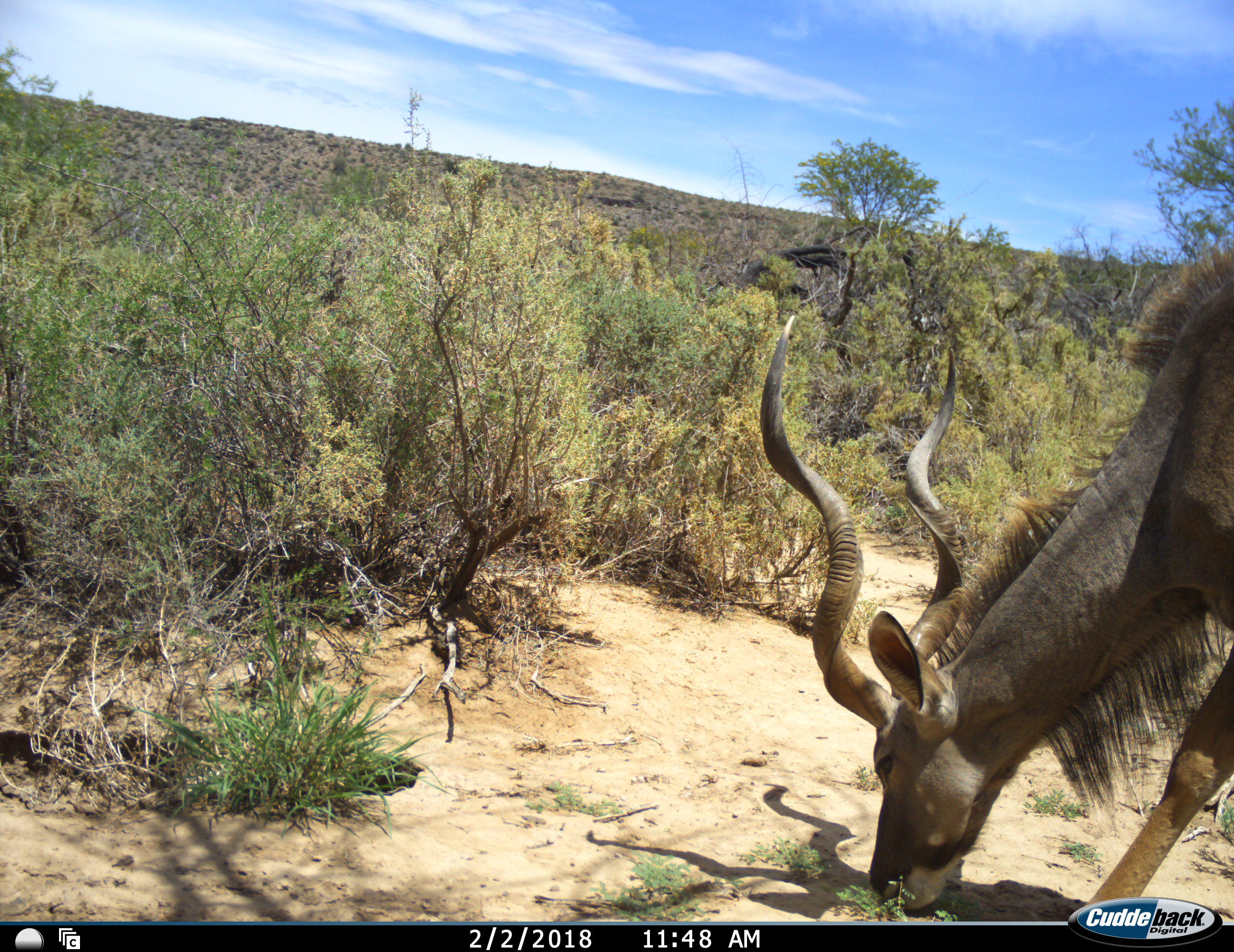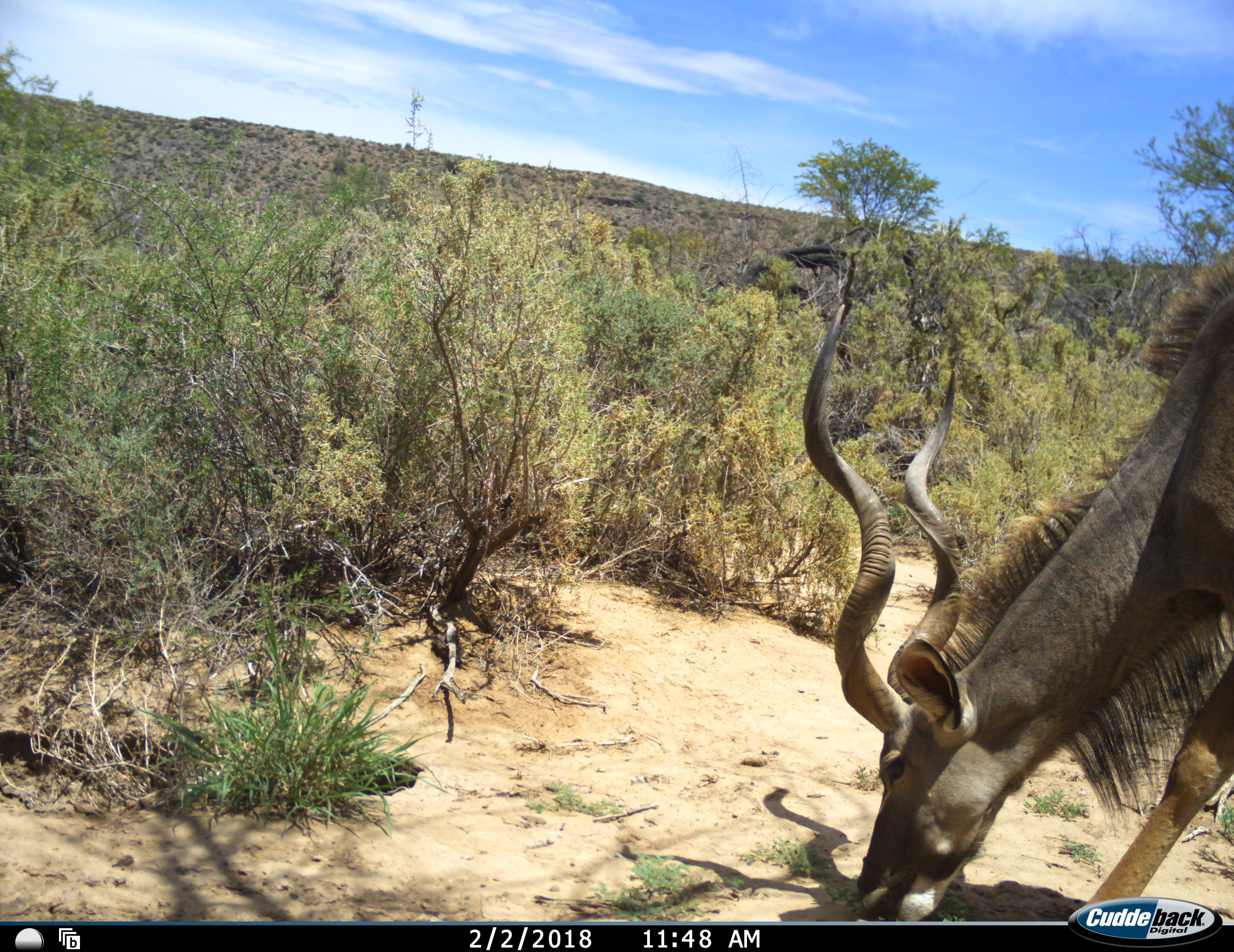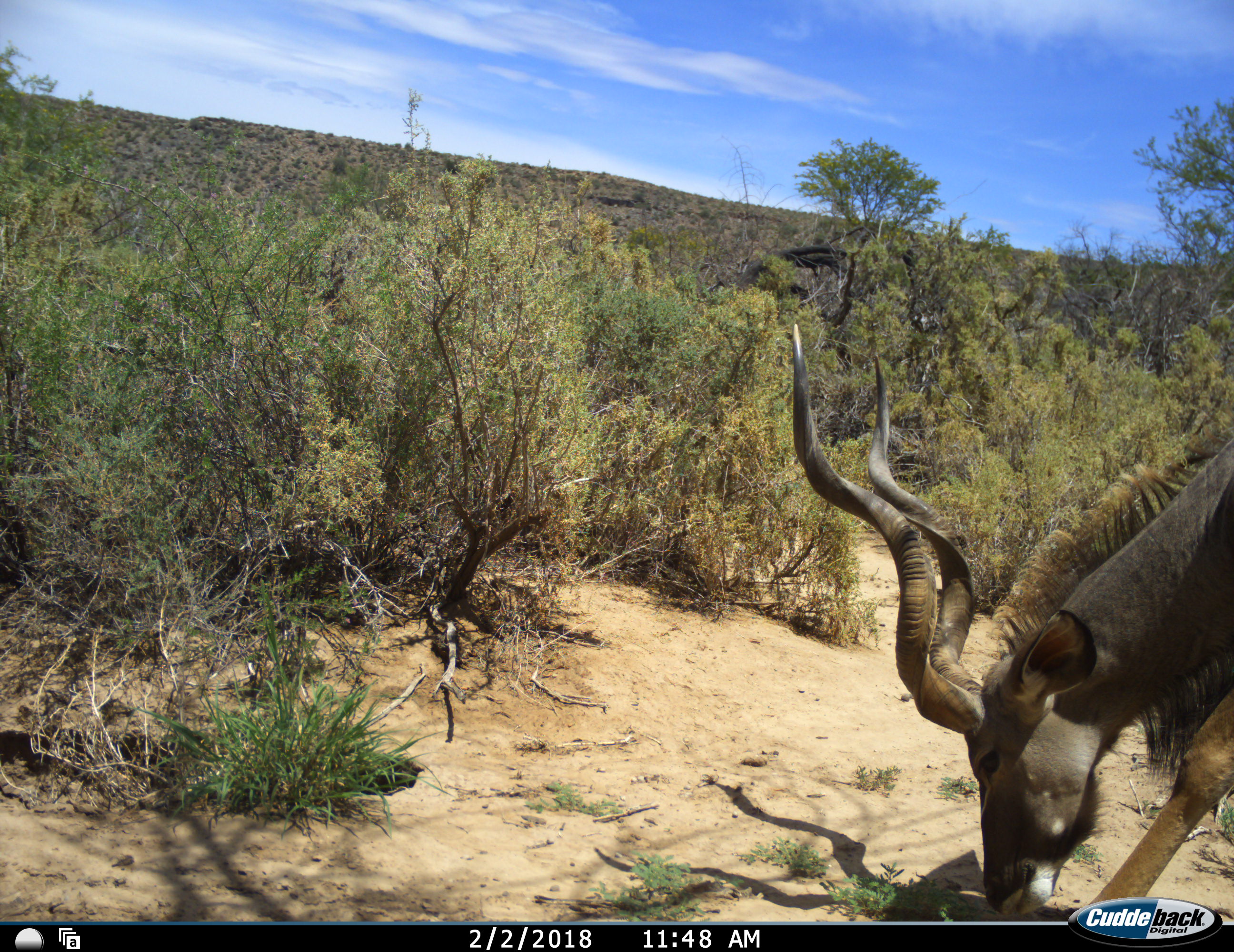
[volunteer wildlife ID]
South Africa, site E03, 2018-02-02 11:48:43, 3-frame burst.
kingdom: Animalia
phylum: Chordata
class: Mammalia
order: Artiodactyla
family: Bovidae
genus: Tragelaphus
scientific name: Tragelaphus strepsiceros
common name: greater kudu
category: kudu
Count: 1.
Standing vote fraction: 0%.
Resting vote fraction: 0%.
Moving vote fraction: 10%.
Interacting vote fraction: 0%.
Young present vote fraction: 0%.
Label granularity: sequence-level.